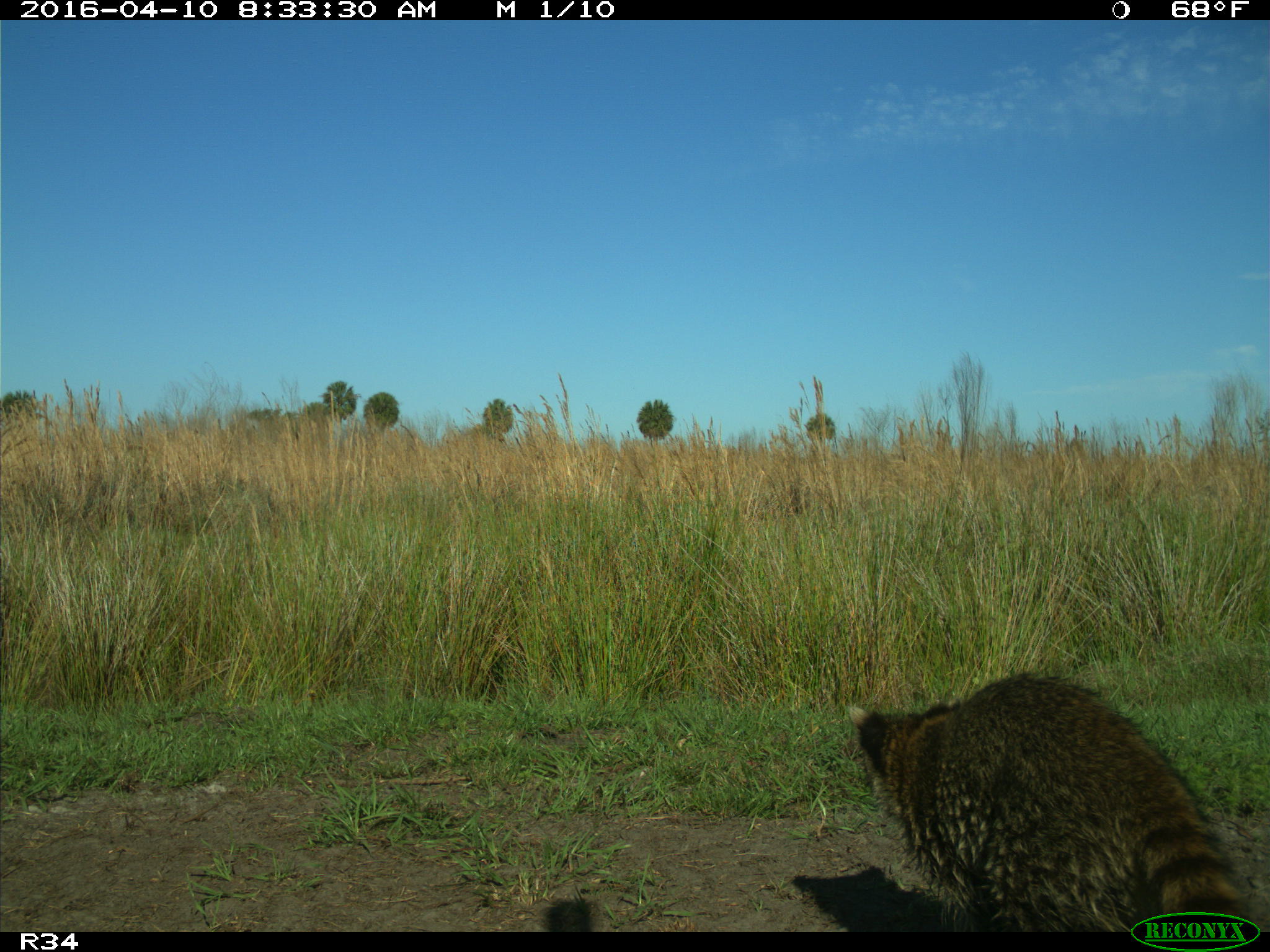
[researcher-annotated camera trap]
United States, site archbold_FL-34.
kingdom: Animalia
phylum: Chordata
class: Mammalia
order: Carnivora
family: Procyonidae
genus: Procyon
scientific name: Procyon lotor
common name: common raccoon